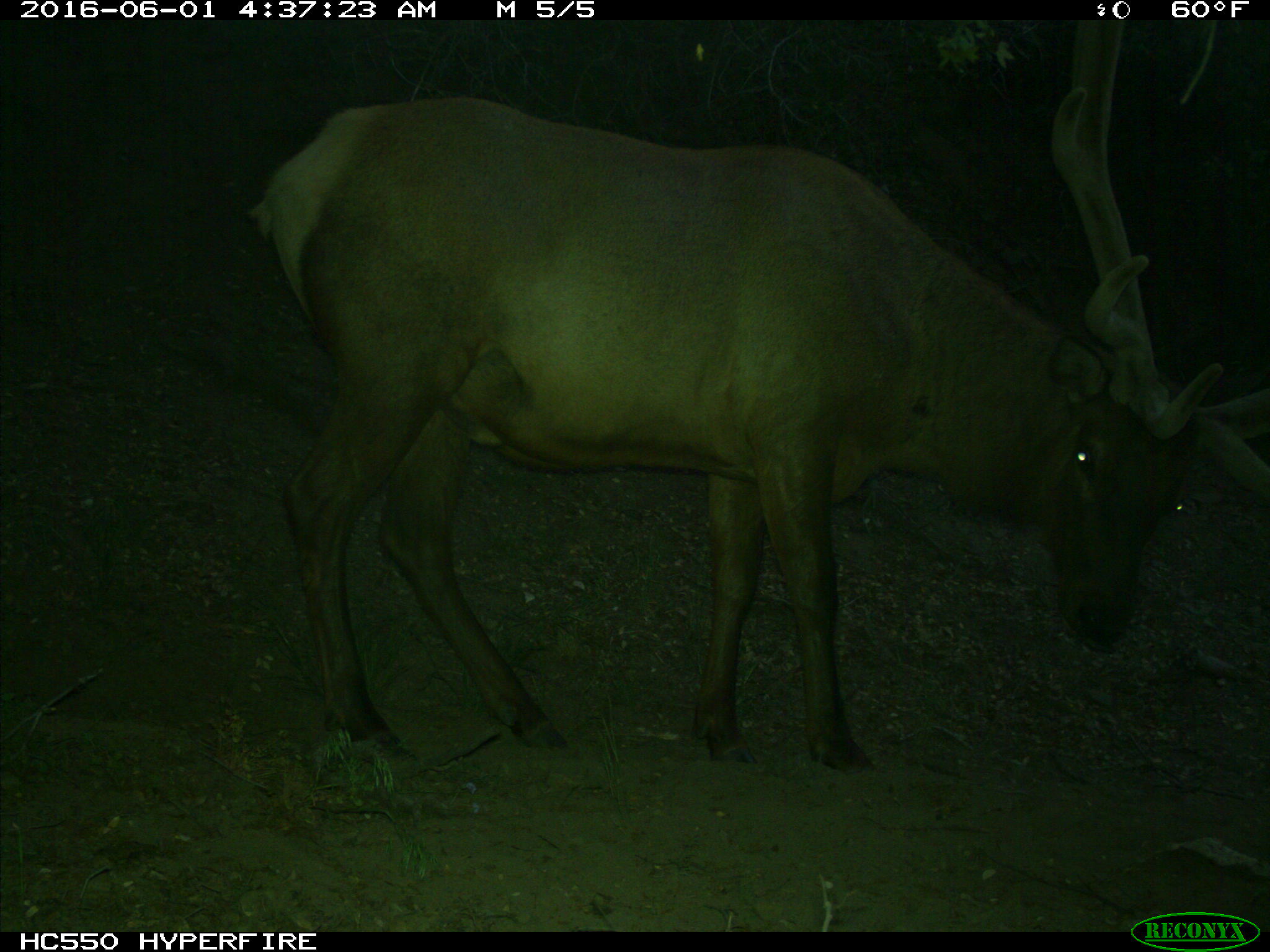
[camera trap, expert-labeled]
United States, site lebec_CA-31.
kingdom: Animalia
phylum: Chordata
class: Mammalia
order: Artiodactyla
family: Cervidae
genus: Cervus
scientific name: Cervus canadensis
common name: elk